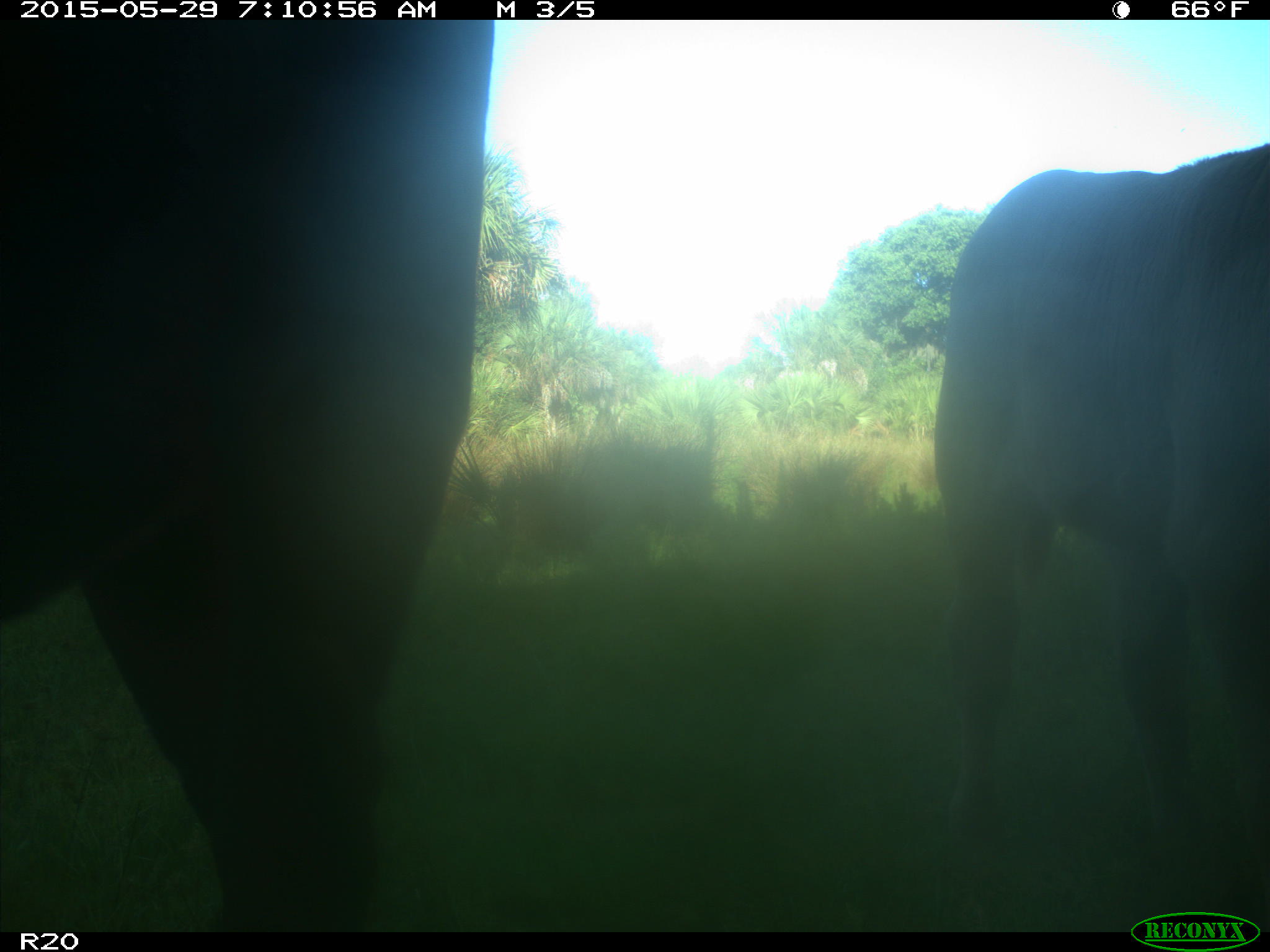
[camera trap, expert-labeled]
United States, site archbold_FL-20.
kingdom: Animalia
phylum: Chordata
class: Mammalia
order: Artiodactyla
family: Bovidae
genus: Bos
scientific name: Bos taurus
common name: domestic cow